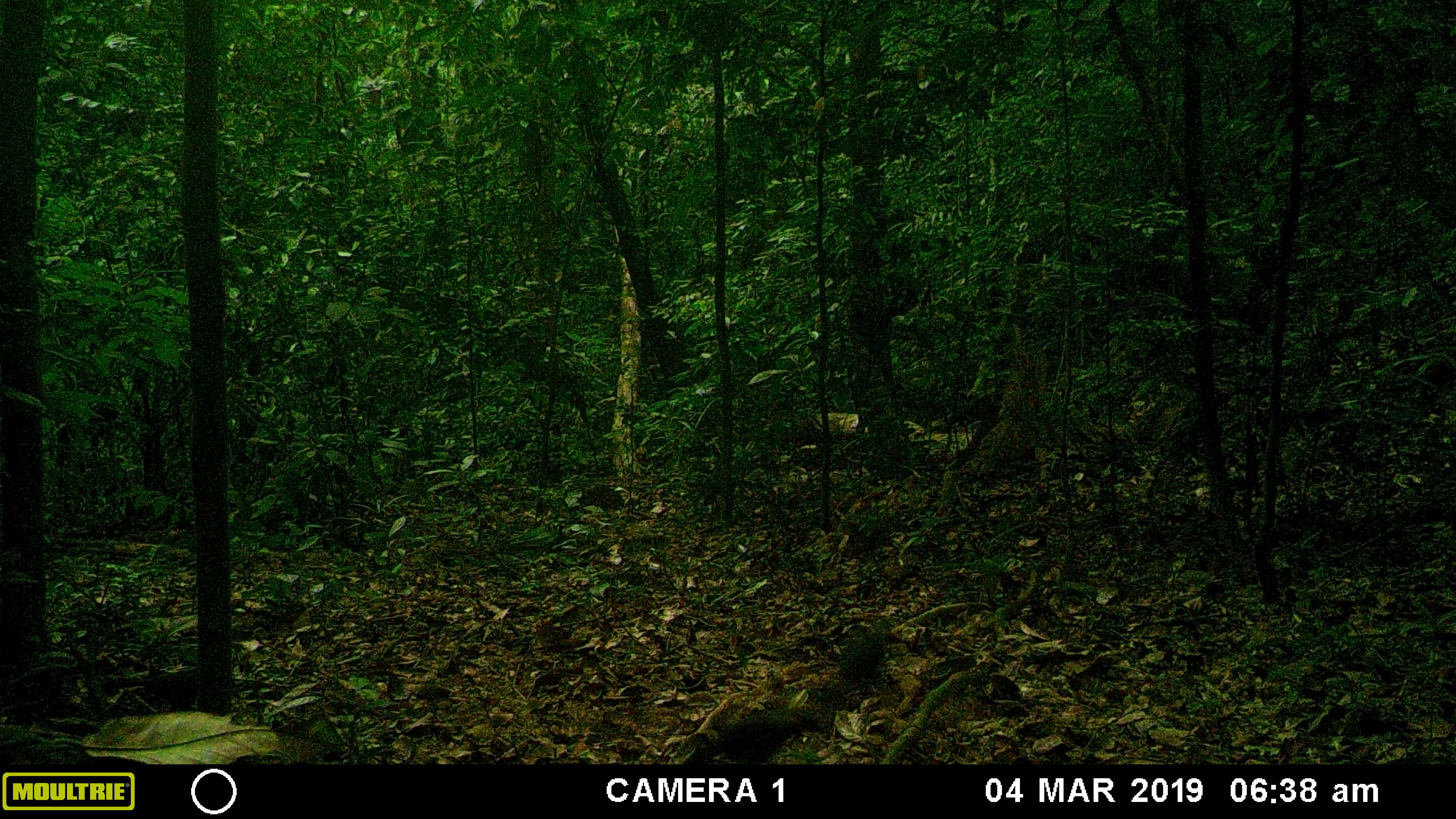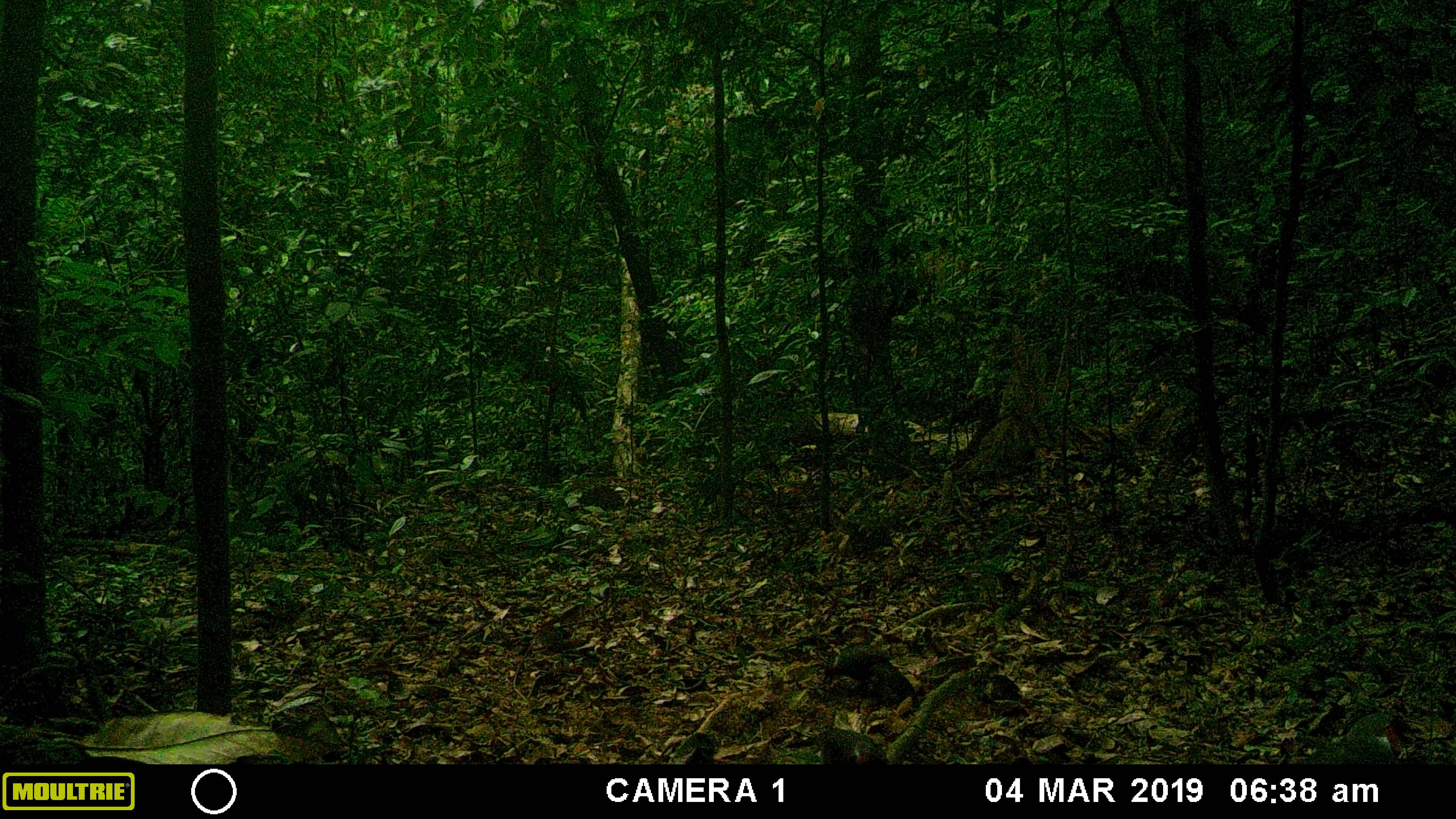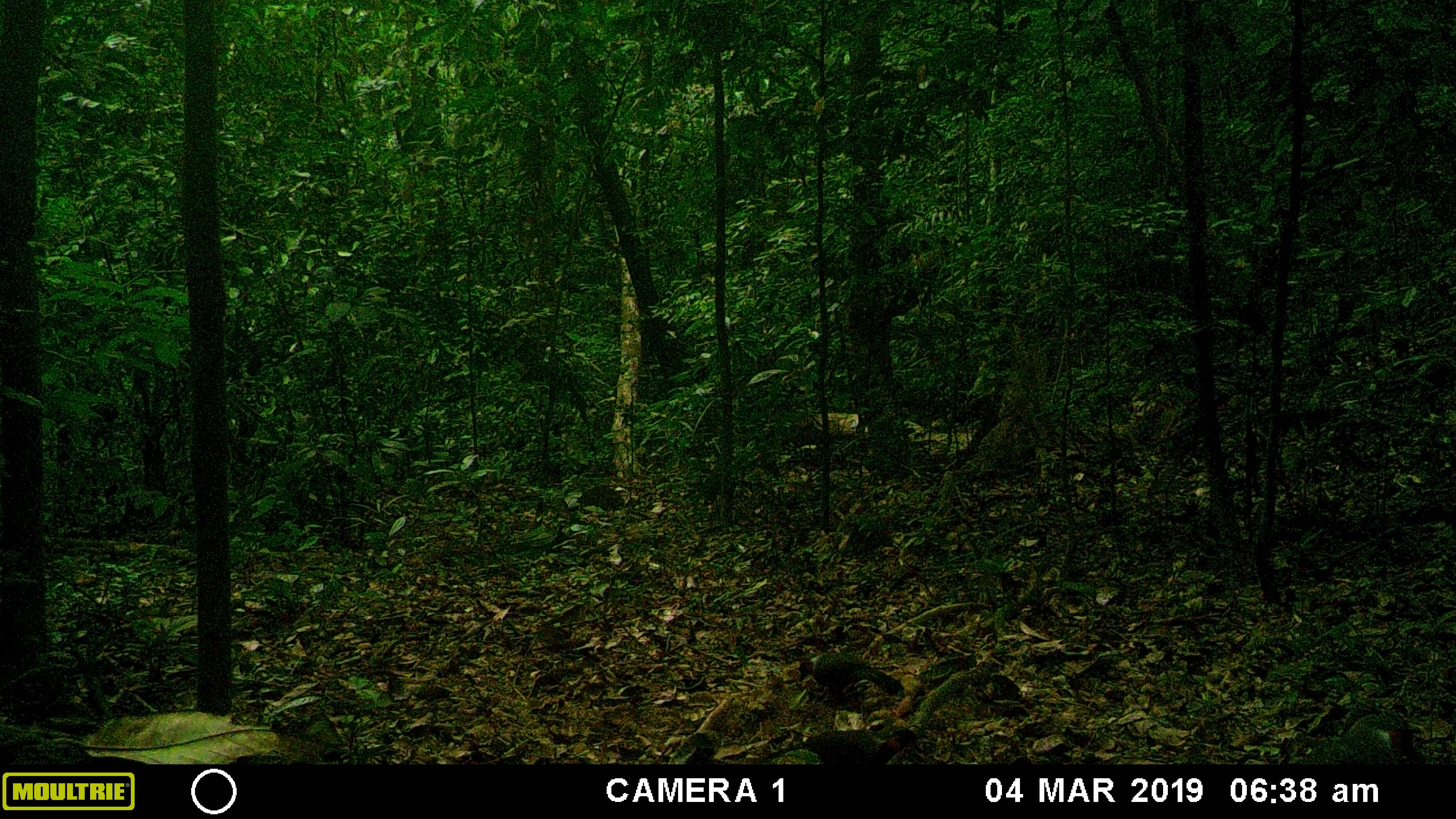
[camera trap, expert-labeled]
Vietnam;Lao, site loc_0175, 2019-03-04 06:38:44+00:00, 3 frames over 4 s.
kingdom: Animalia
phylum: Chordata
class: Aves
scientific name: Aves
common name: bird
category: unidentified bird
Unidentified bird (bird) (Aves). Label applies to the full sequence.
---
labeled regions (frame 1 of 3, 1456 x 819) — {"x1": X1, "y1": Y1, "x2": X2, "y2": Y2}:
unidentified bird: {"x1": 682, "y1": 709, "x2": 825, "y2": 764}; {"x1": 828, "y1": 617, "x2": 900, "y2": 698}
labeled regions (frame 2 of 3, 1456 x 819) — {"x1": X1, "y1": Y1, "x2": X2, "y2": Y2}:
unidentified bird: {"x1": 1298, "y1": 713, "x2": 1404, "y2": 765}; {"x1": 784, "y1": 727, "x2": 888, "y2": 764}; {"x1": 858, "y1": 661, "x2": 921, "y2": 718}; {"x1": 823, "y1": 642, "x2": 890, "y2": 681}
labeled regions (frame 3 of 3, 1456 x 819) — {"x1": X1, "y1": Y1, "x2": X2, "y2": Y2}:
unidentified bird: {"x1": 1282, "y1": 712, "x2": 1428, "y2": 764}; {"x1": 761, "y1": 728, "x2": 921, "y2": 765}; {"x1": 798, "y1": 652, "x2": 903, "y2": 702}